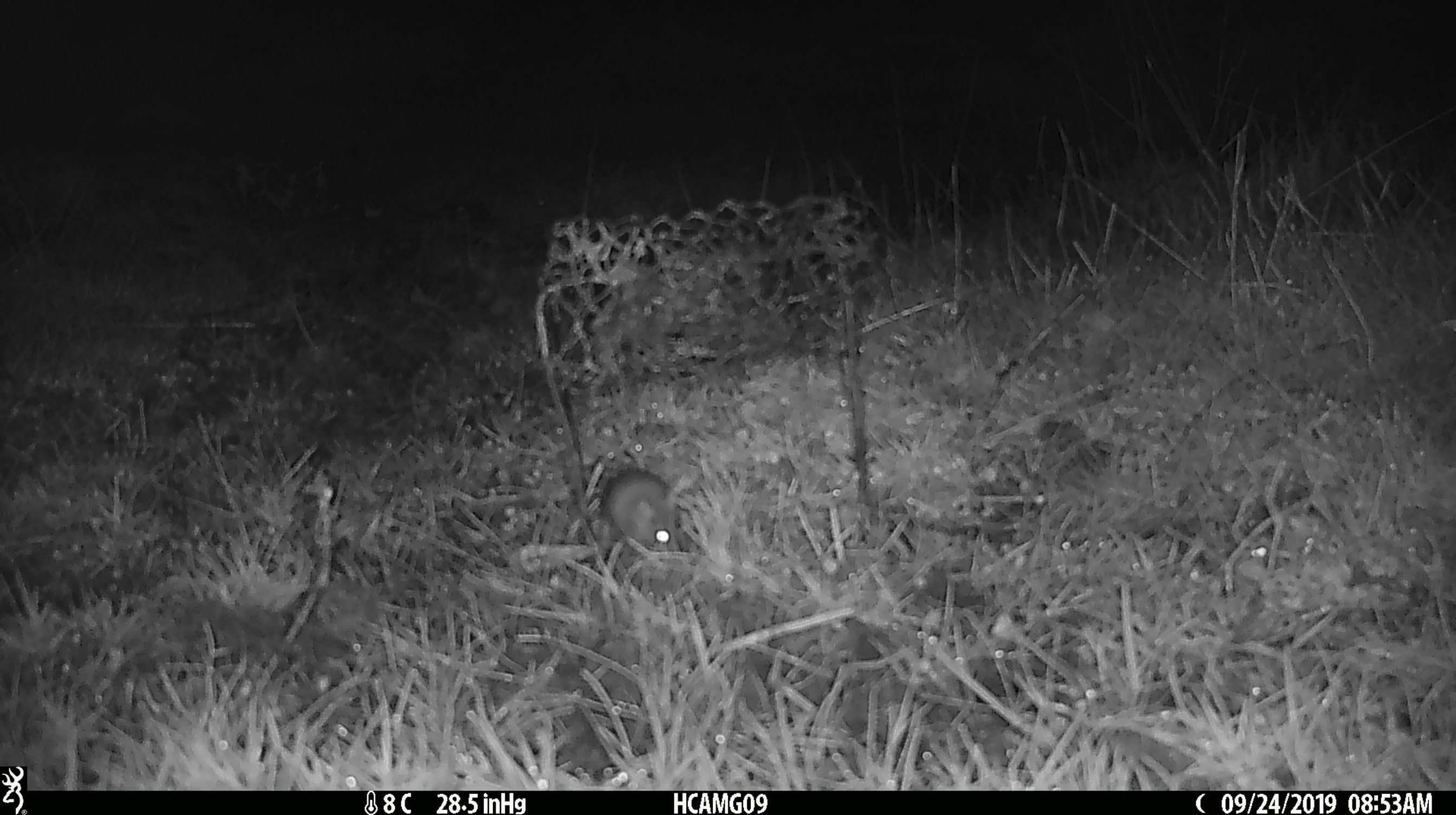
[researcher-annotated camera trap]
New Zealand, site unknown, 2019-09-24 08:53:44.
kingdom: Animalia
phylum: Chordata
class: Mammalia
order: Rodentia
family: Muridae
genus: Mus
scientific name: Mus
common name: mouse